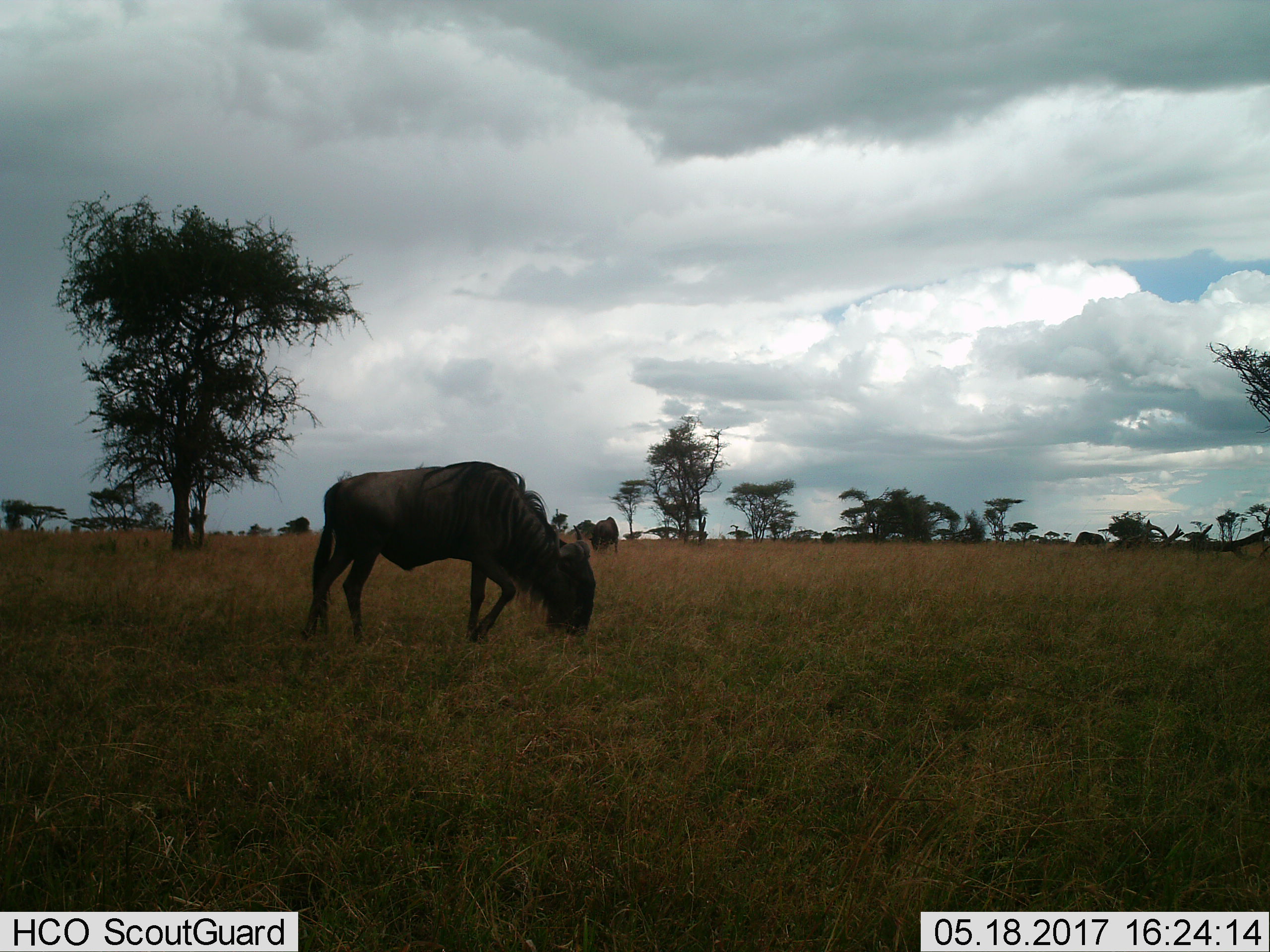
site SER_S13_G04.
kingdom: Animalia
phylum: Chordata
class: Mammalia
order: Artiodactyla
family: Bovidae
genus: Connochaetes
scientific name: Connochaetes taurinus taurinus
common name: blue wildebeest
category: wildebeestblue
Wildebeestblue (blue wildebeest) (Connochaetes taurinus taurinus), count 2. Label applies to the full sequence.